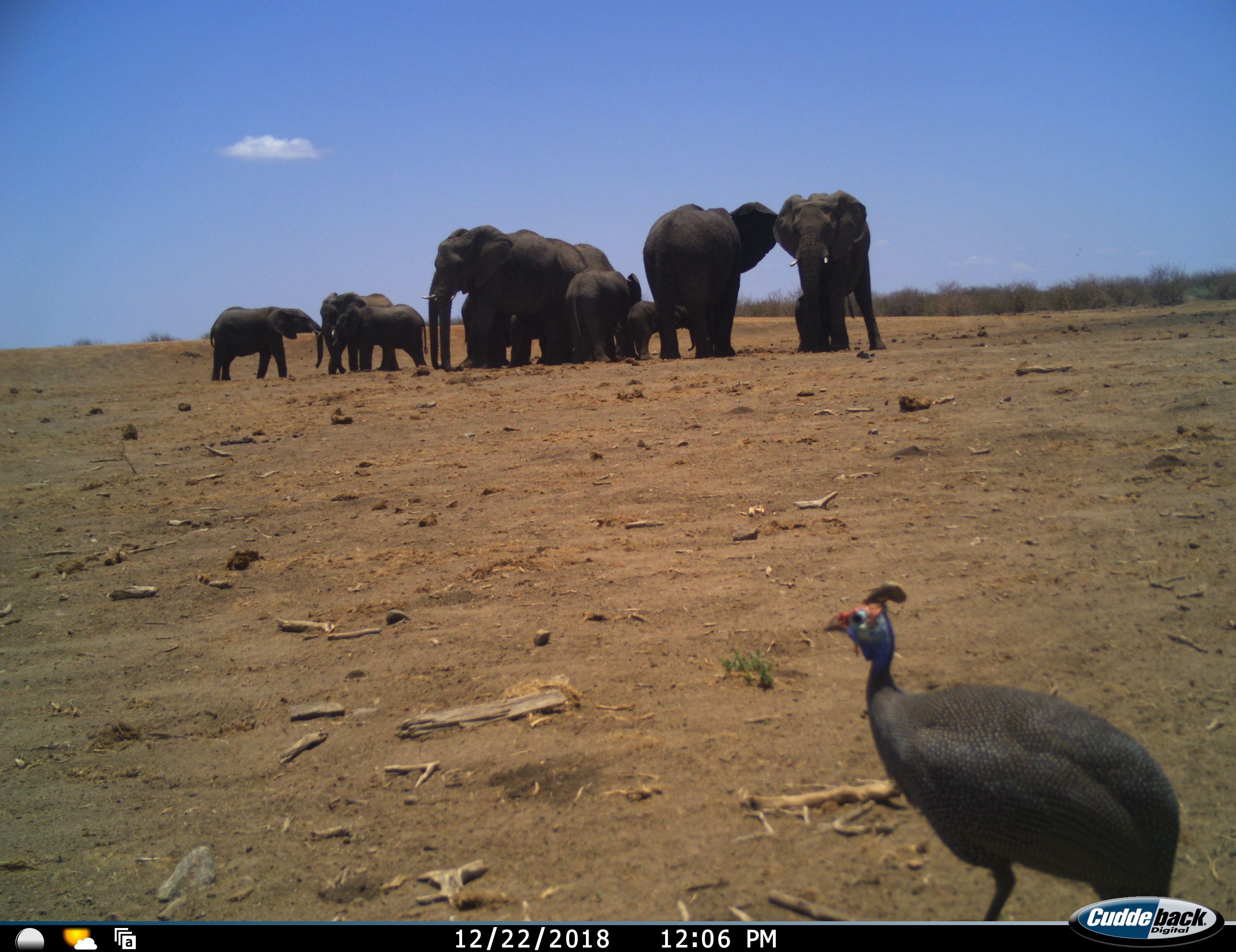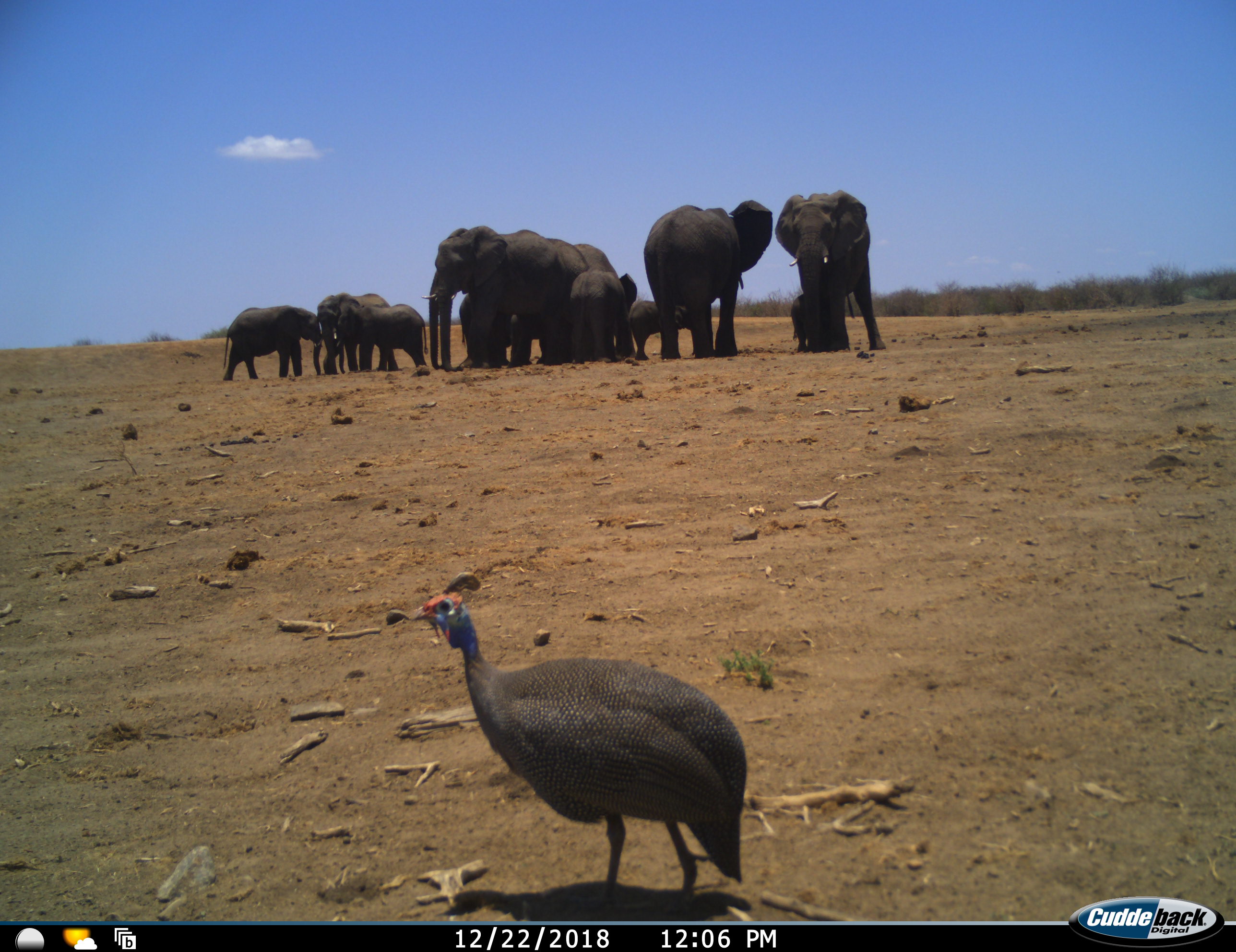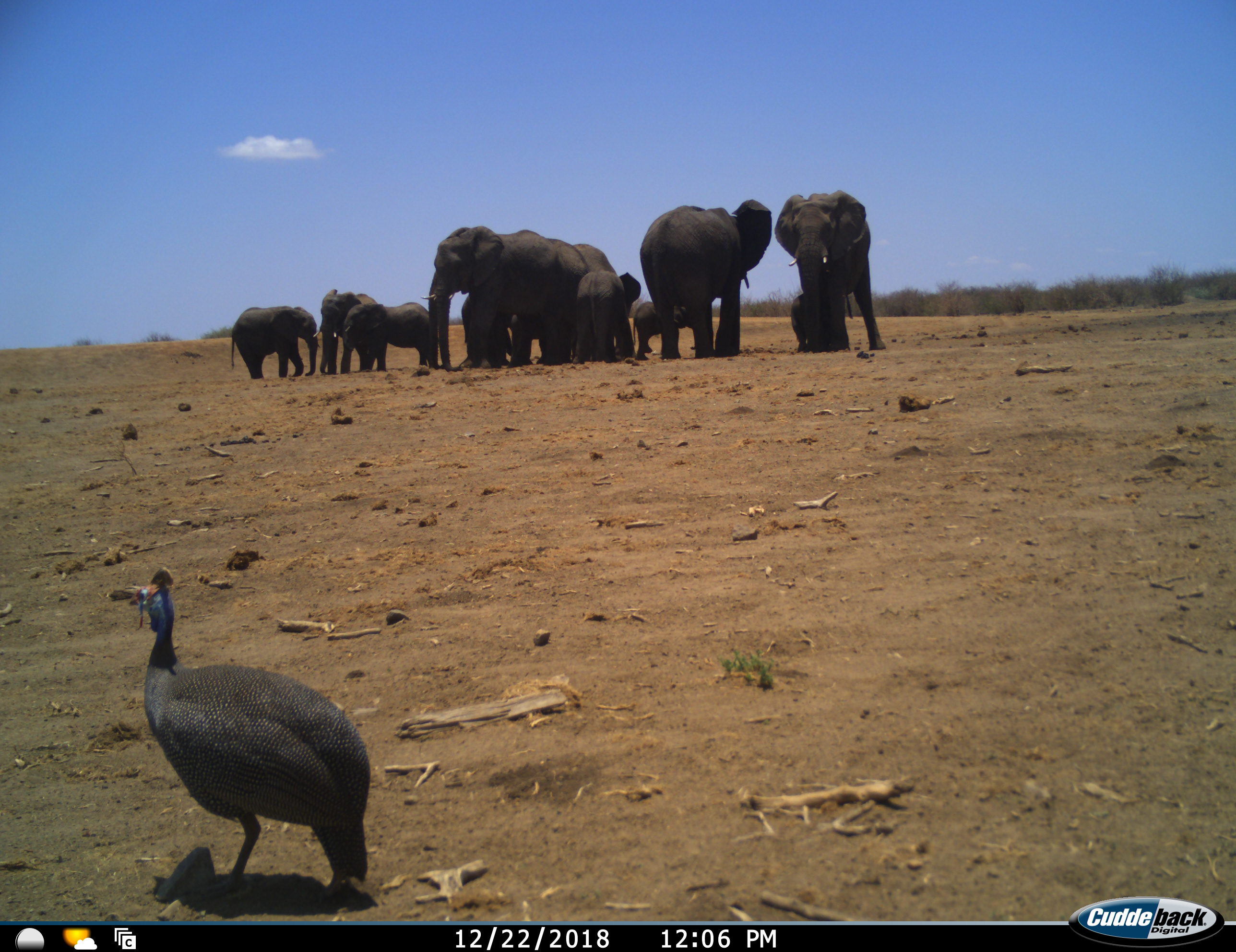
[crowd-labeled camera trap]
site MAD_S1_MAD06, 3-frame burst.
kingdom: Animalia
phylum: Chordata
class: Aves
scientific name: Aves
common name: bird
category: birdother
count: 1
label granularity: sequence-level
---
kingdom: Animalia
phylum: Chordata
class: Mammalia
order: Proboscidea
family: Elephantidae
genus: Loxodonta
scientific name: Loxodonta africana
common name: african bush elephant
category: elephant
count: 10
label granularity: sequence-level